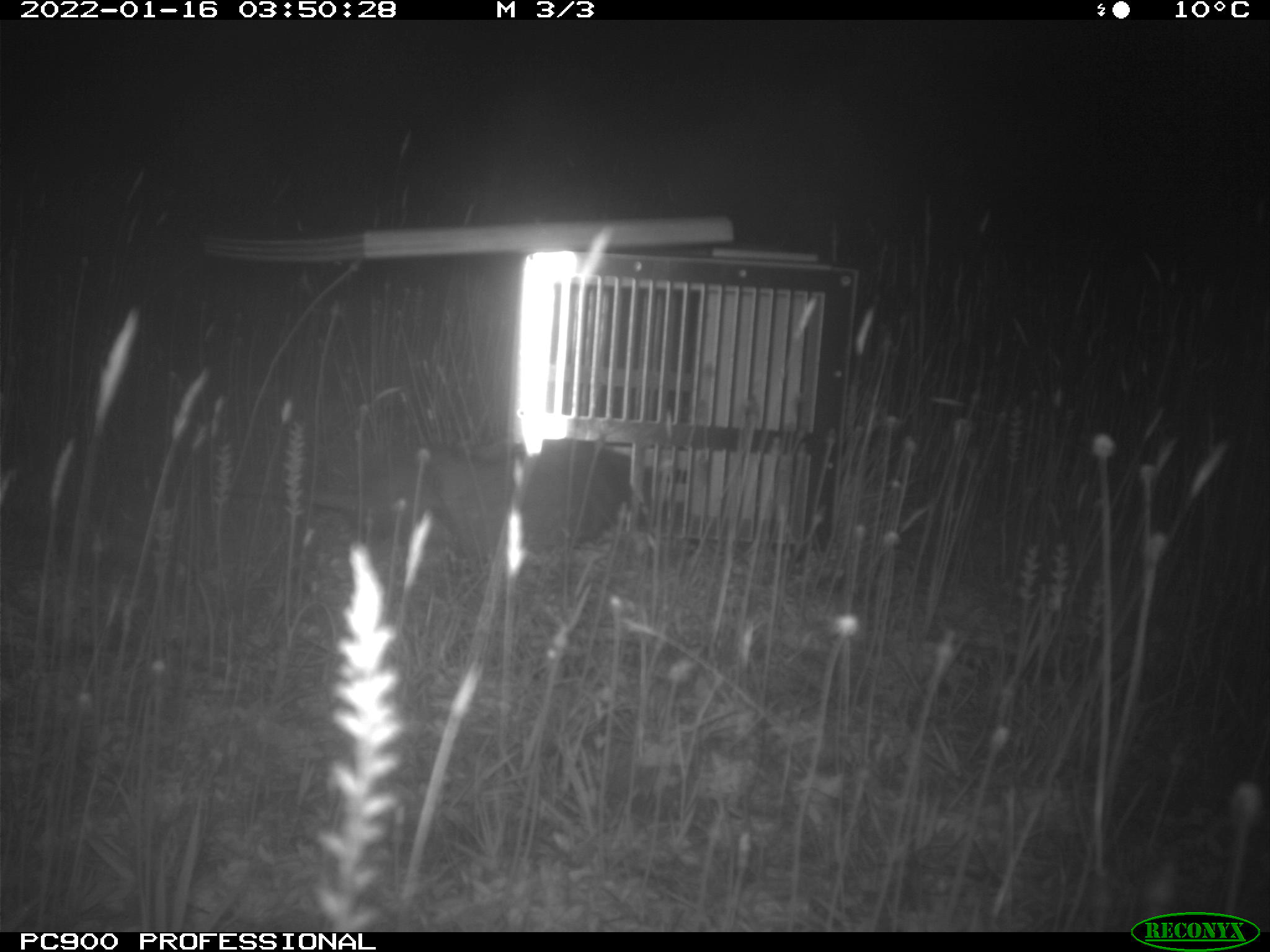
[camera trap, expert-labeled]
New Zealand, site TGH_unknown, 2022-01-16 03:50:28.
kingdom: Animalia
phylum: Chordata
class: Mammalia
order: Carnivora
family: Mustelidae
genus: Mustela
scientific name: Mustela furo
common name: ferret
Ferret (Mustela furo).